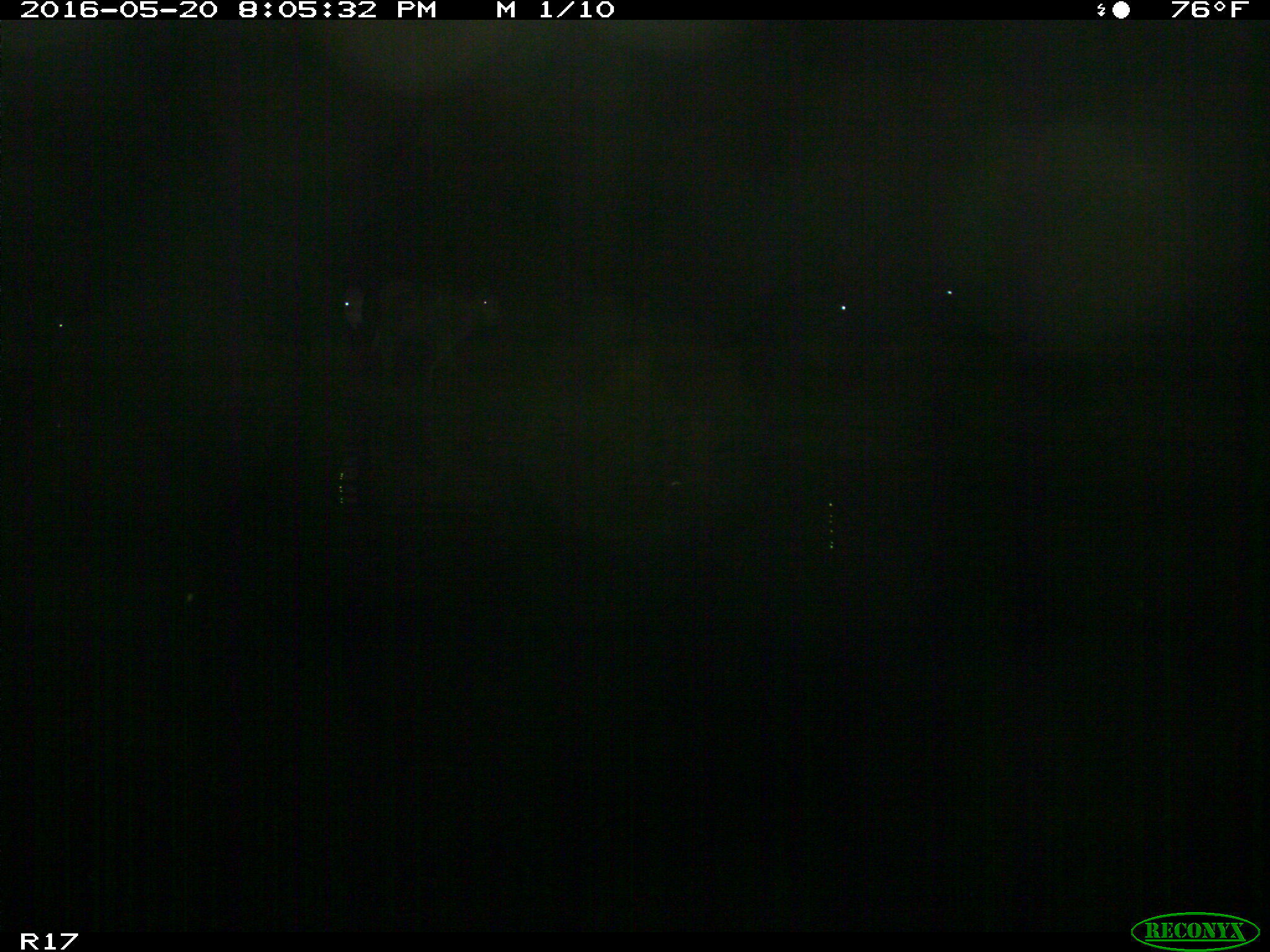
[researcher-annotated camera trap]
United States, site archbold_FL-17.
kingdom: Animalia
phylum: Chordata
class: Mammalia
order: Artiodactyla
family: Bovidae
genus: Bos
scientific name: Bos taurus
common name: domestic cow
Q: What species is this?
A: Bos taurus (domestic cow).